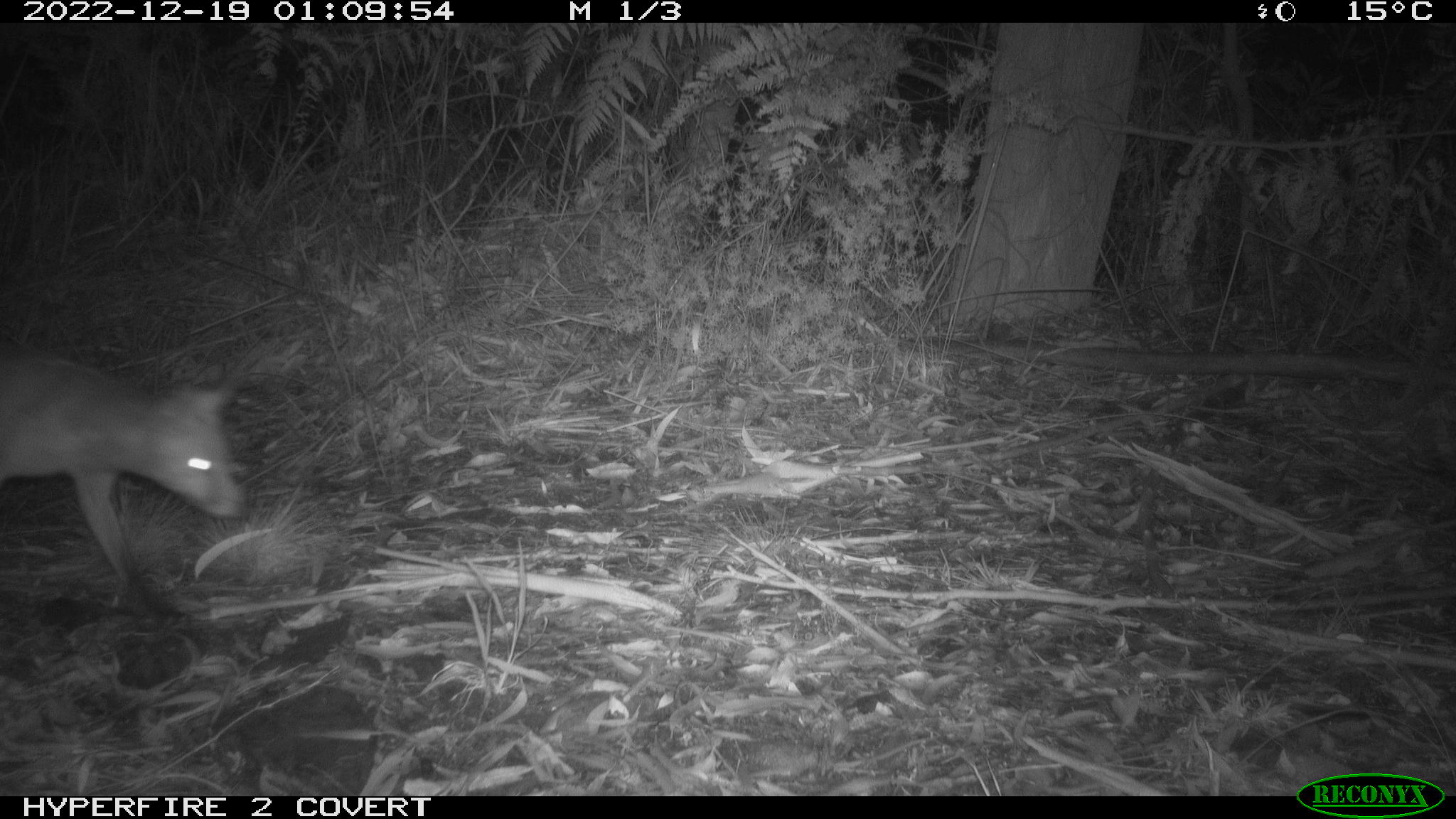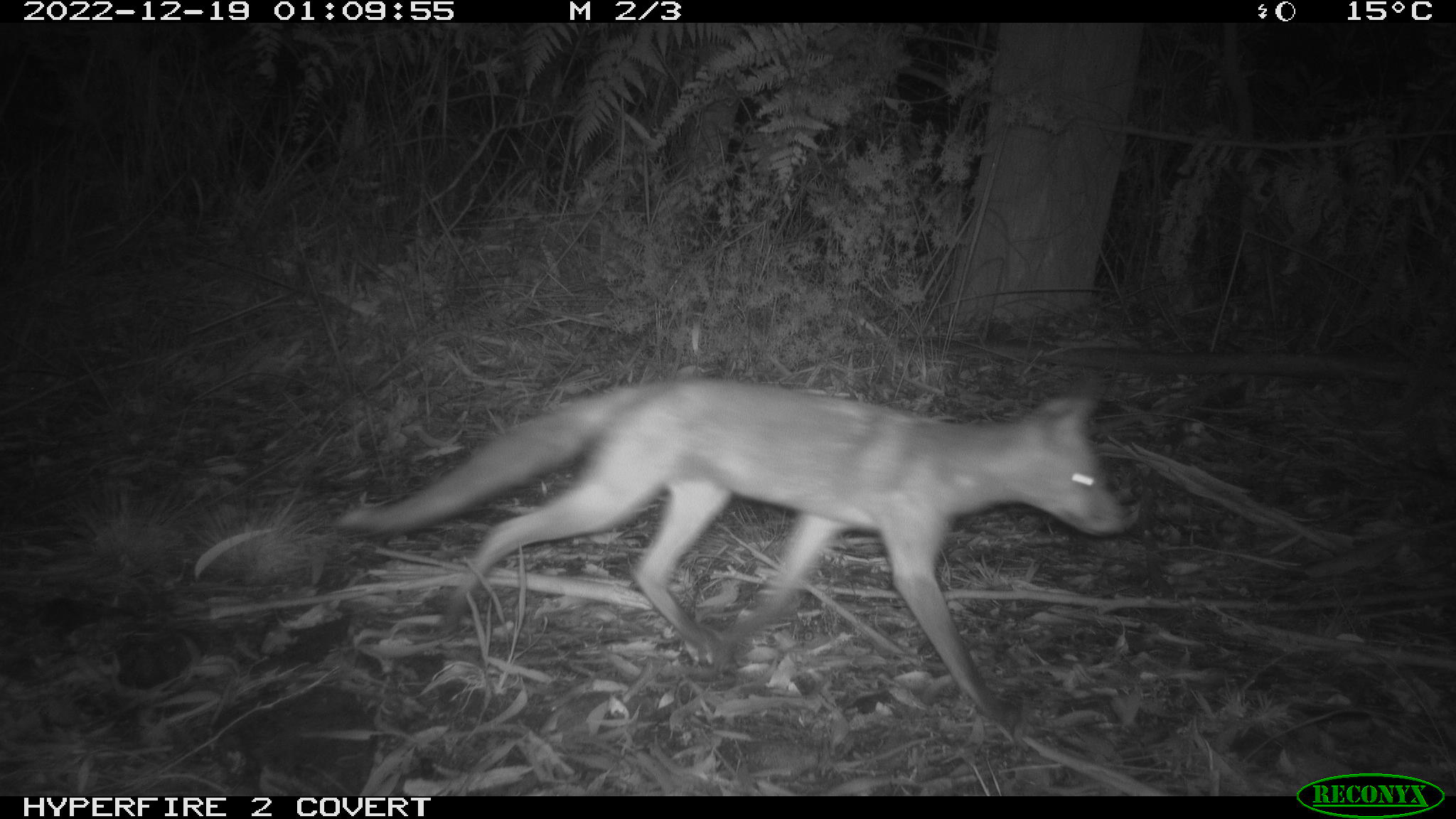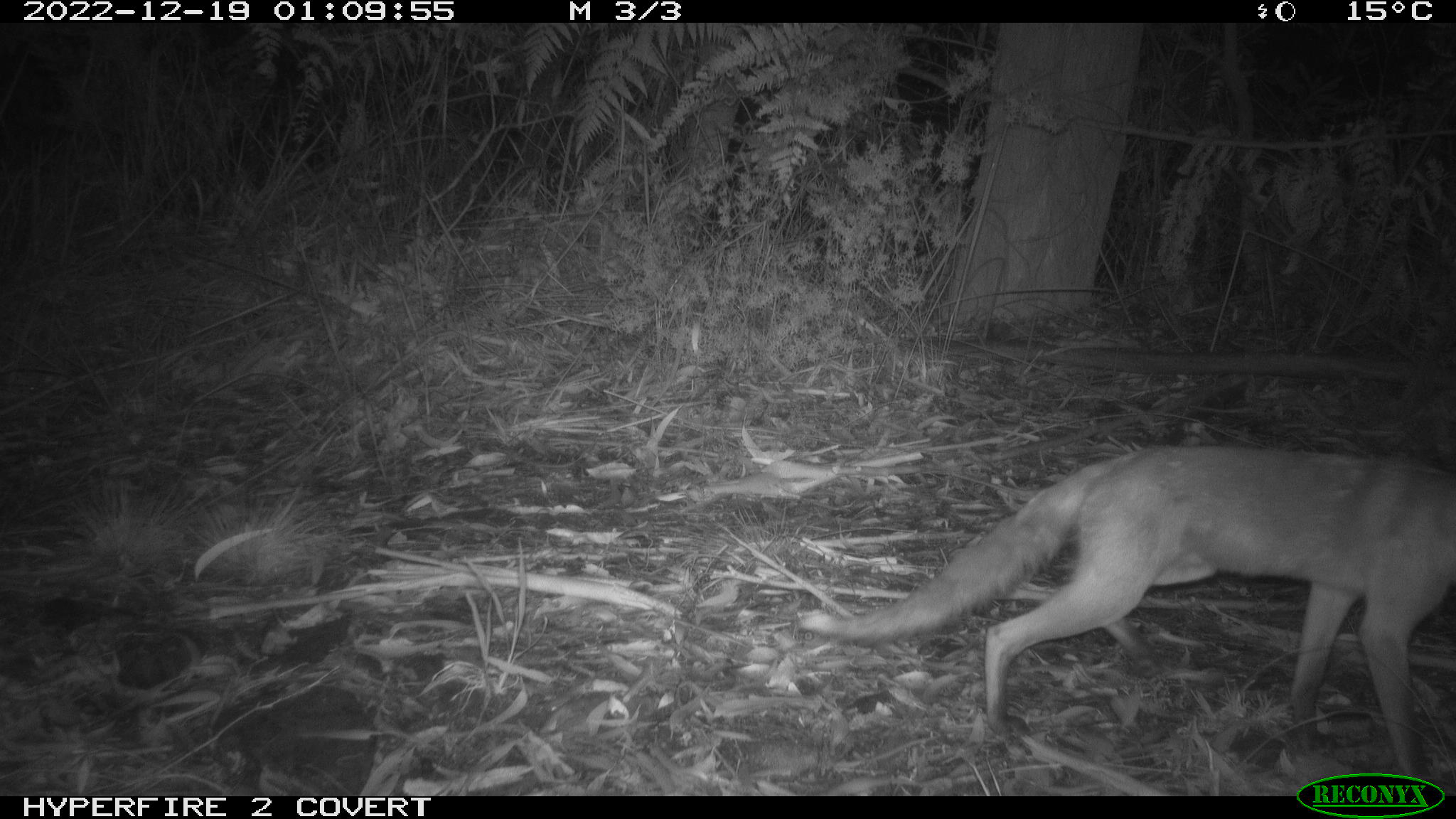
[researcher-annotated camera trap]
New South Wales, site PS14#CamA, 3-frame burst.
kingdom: Animalia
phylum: Chordata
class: Mammalia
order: Carnivora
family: Canidae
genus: Vulpes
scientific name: Vulpes vulpes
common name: red fox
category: fox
Fox (red fox) (Vulpes vulpes).